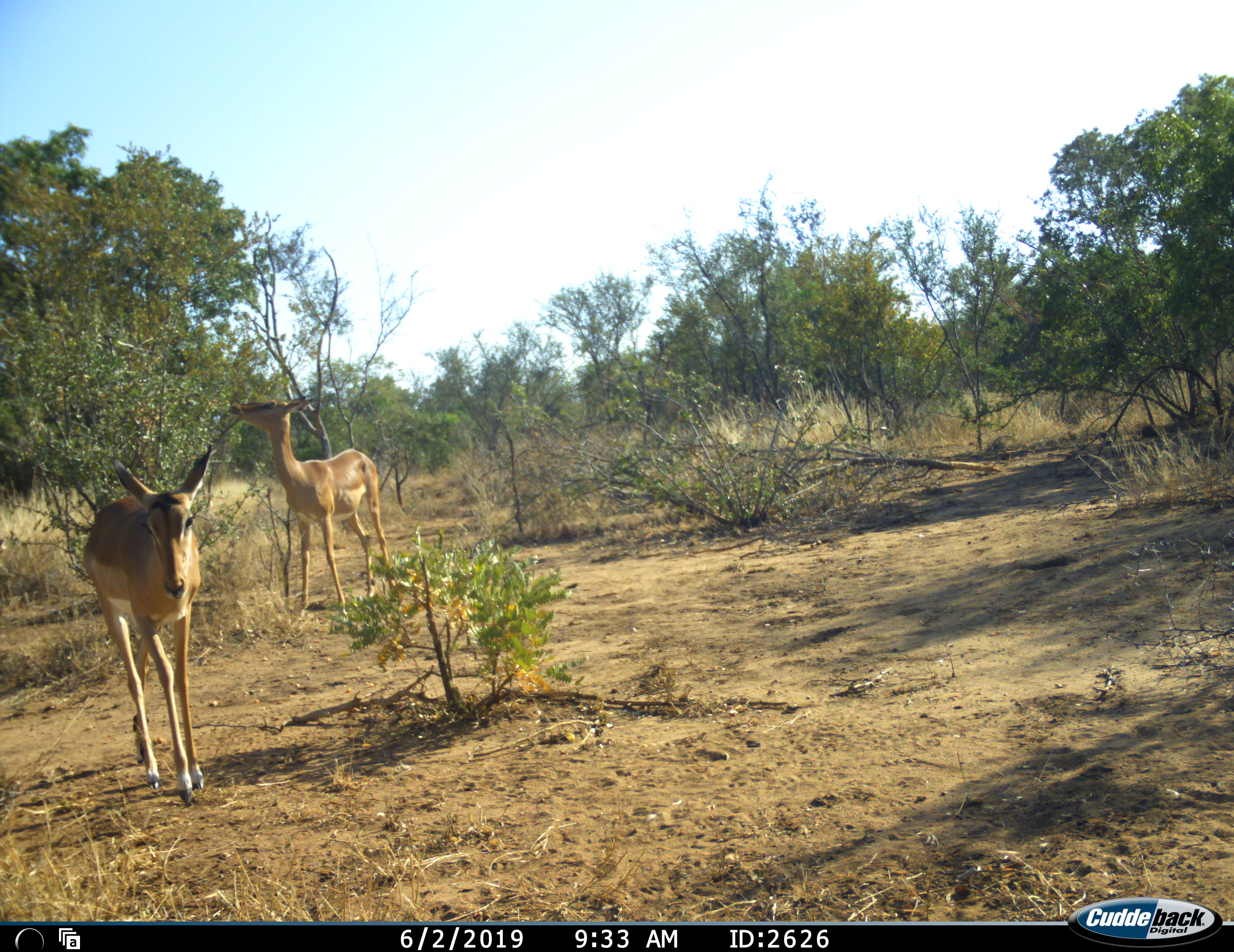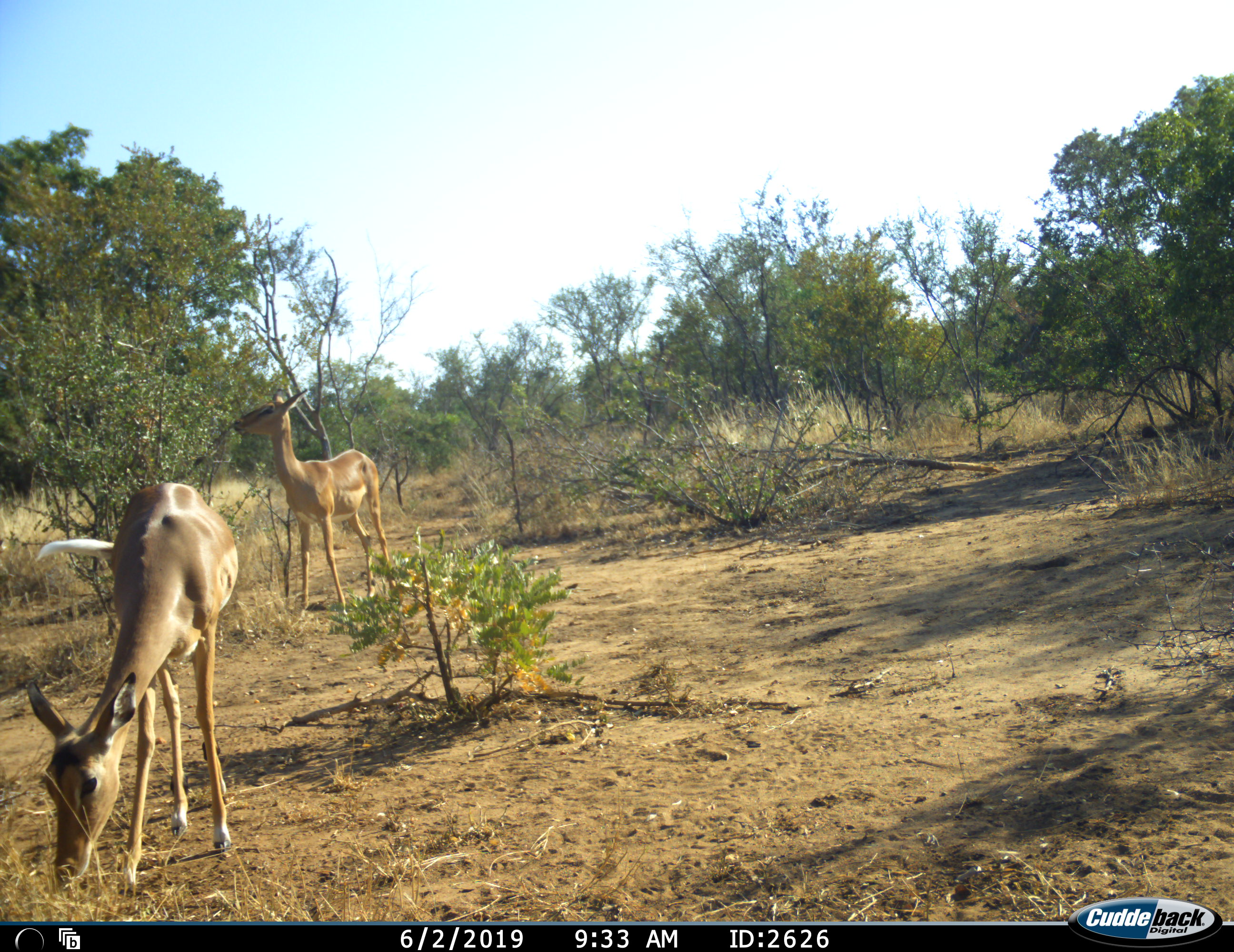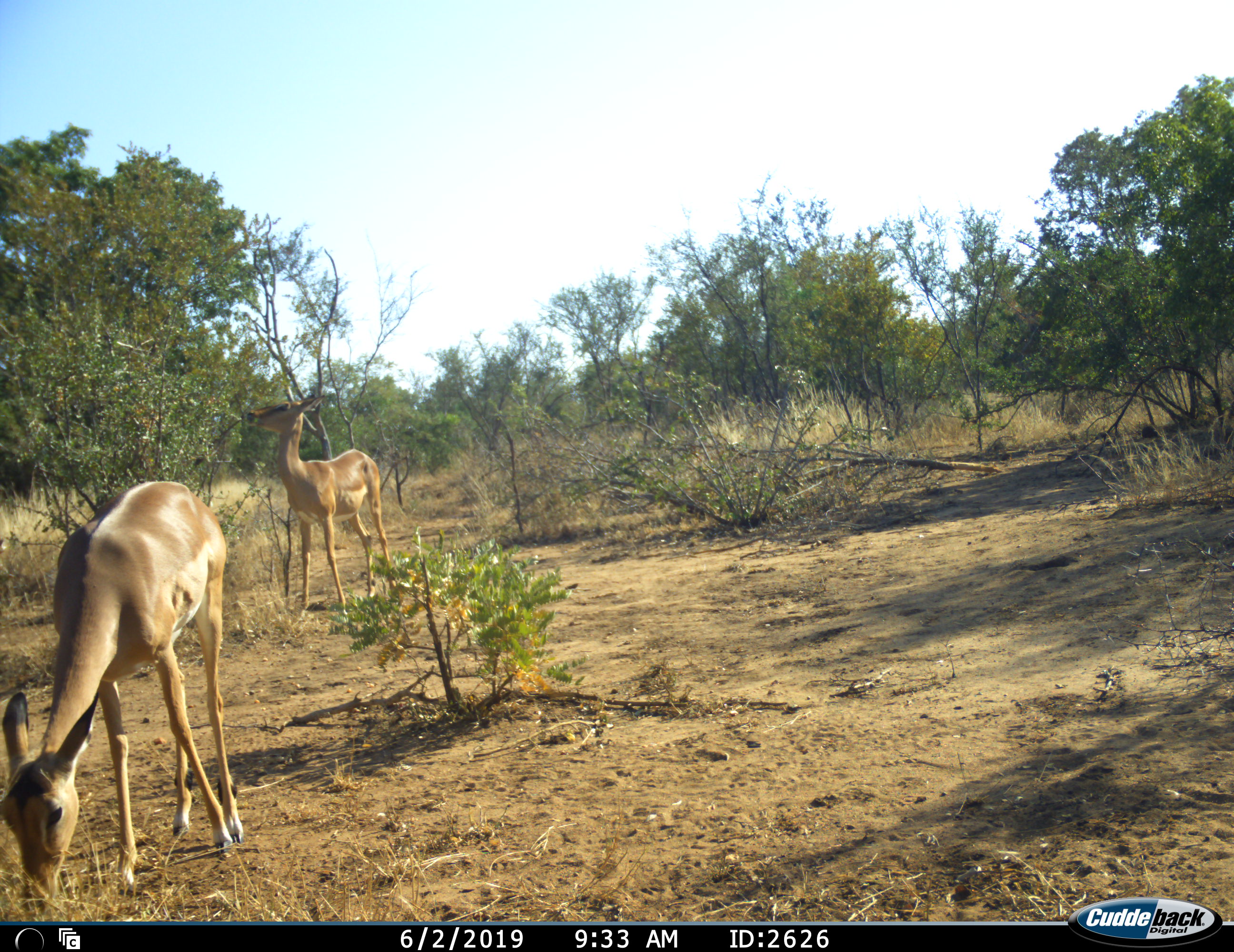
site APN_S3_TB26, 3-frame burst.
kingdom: Animalia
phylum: Chordata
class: Mammalia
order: Artiodactyla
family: Bovidae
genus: Aepyceros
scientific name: Aepyceros melampus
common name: impala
Impala (Aepyceros melampus), count 2. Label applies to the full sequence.